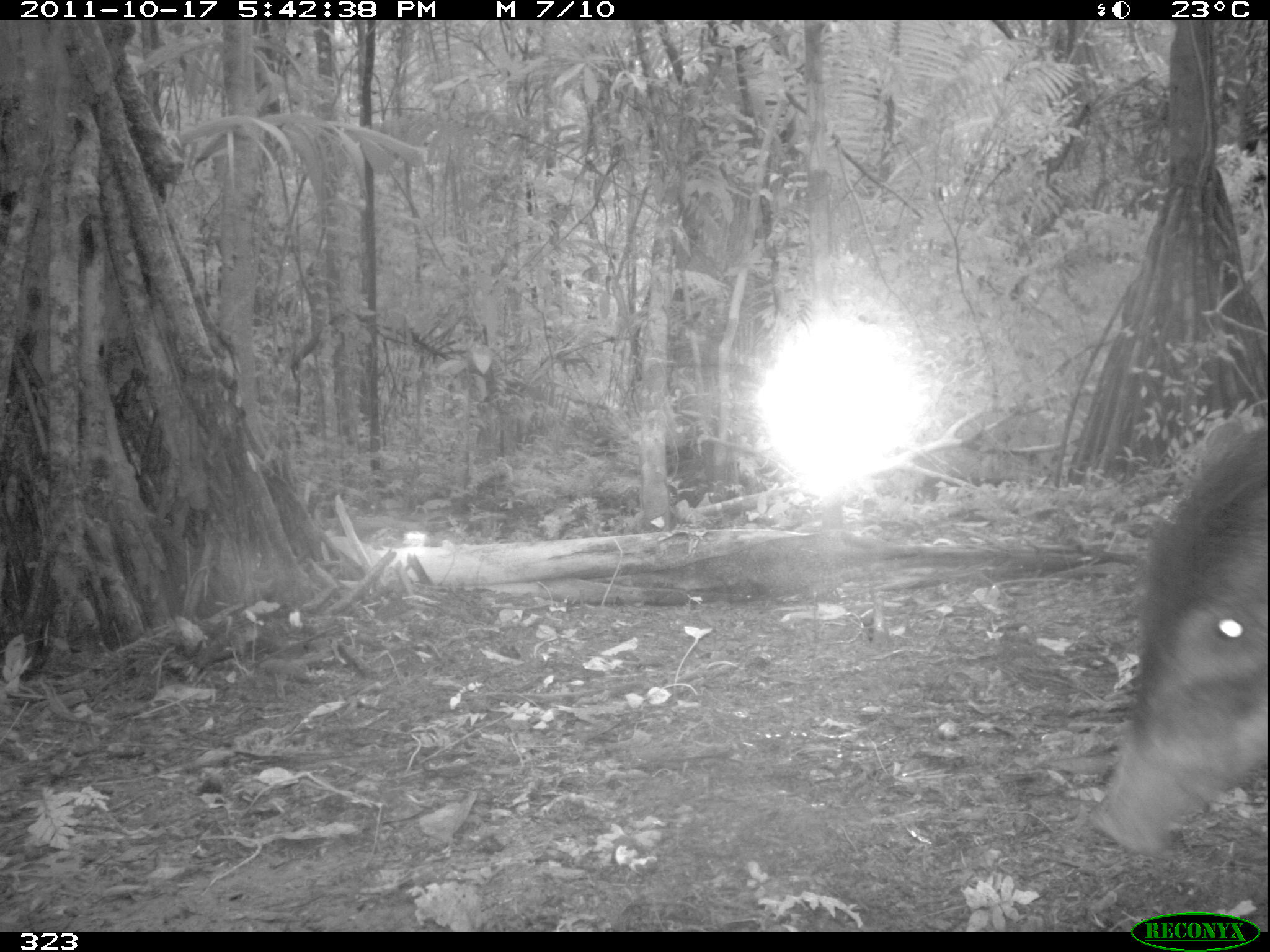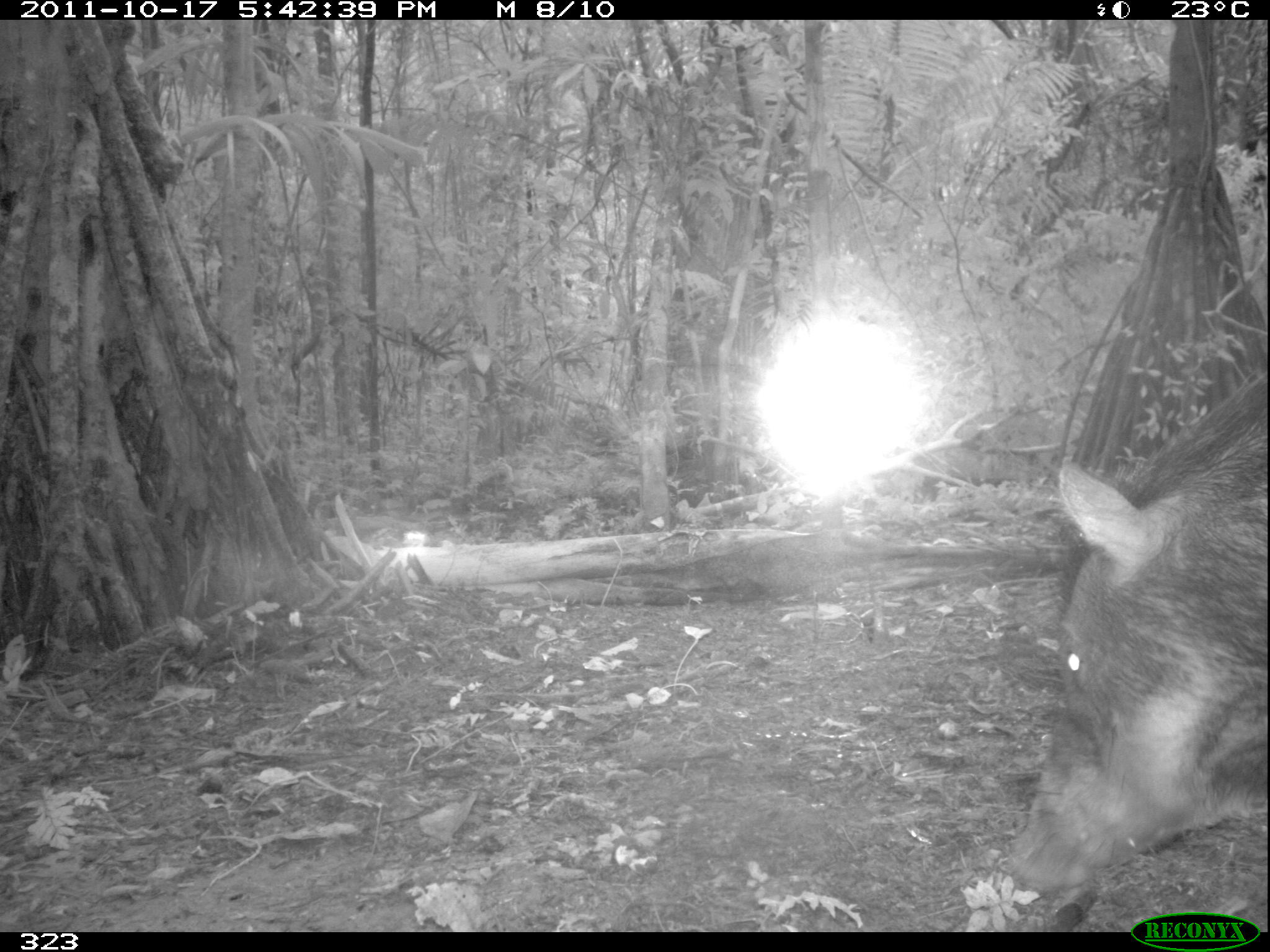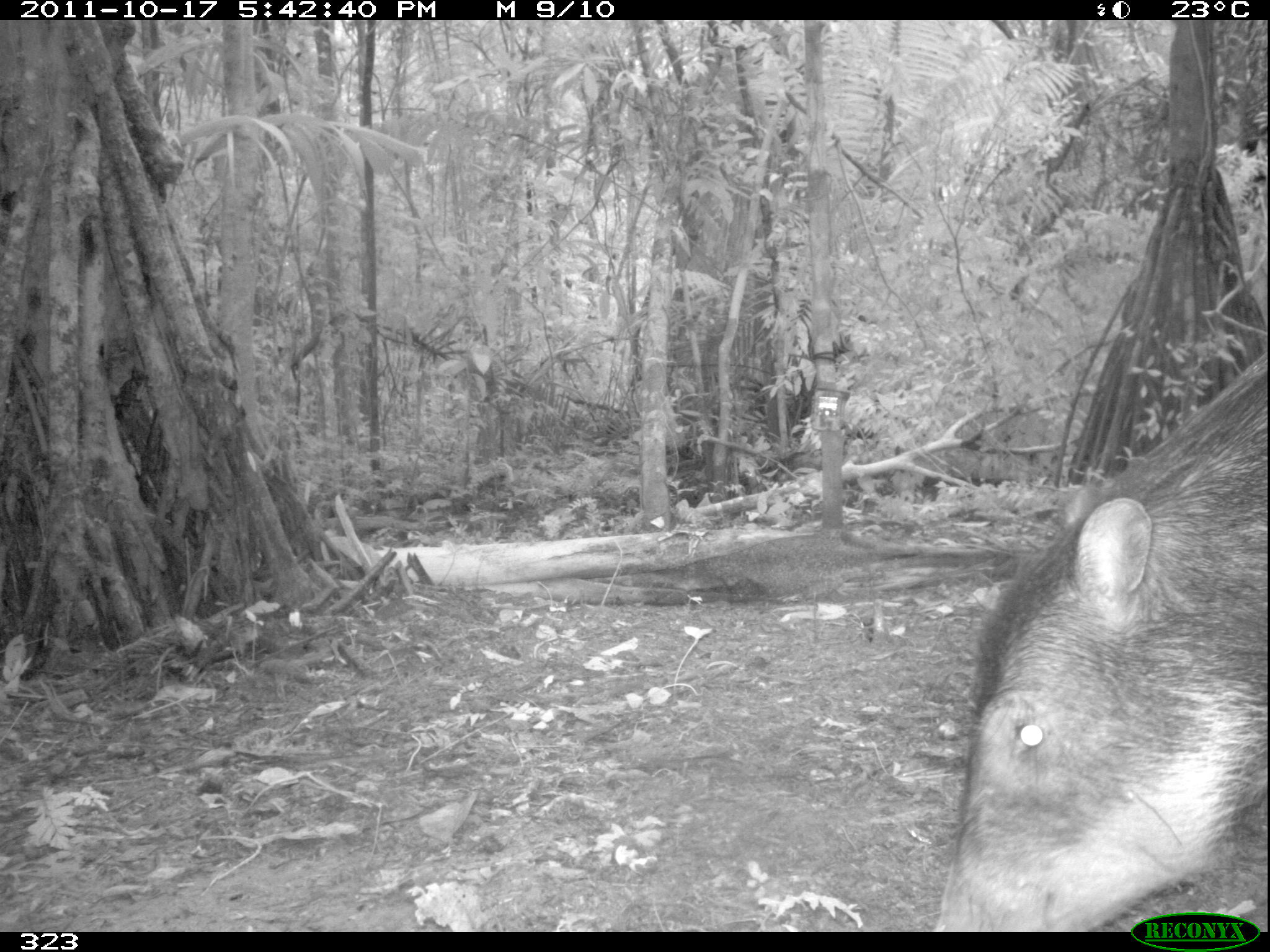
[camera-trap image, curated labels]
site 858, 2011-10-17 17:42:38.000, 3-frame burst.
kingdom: Animalia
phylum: Chordata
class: Mammalia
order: Artiodactyla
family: Tayassuidae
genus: Tayassu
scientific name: Tayassu pecari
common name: white-lipped peccary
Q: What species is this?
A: Tayassu pecari (white-lipped peccary).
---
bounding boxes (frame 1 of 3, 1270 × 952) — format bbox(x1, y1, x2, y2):
tayassu pecari: bbox(1085, 419, 1270, 858)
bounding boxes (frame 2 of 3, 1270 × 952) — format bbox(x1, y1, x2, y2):
tayassu pecari: bbox(1003, 366, 1267, 895)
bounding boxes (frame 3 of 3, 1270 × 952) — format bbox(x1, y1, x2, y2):
tayassu pecari: bbox(930, 347, 1270, 931)